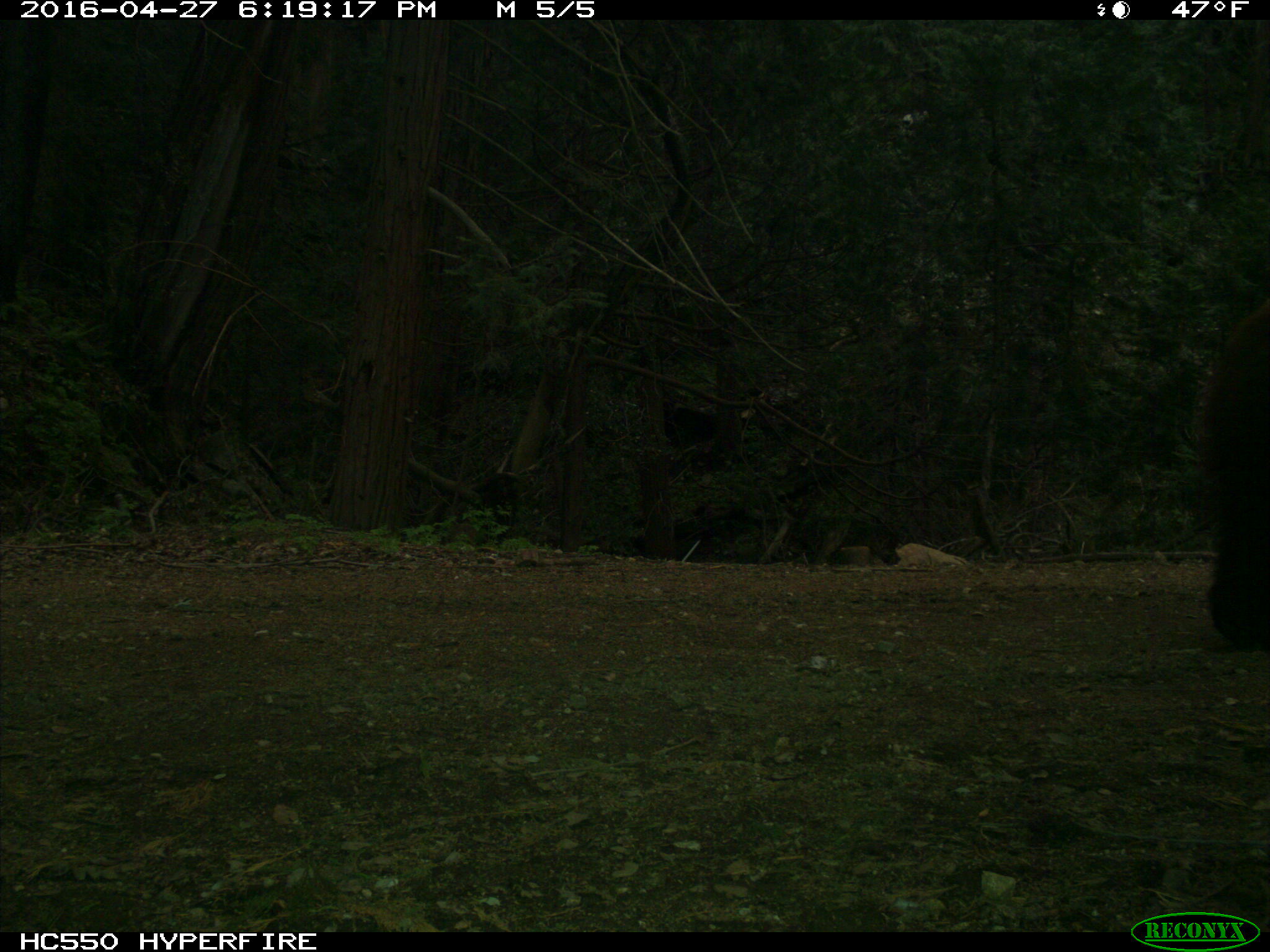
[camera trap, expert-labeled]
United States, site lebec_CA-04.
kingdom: Animalia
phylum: Chordata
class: Mammalia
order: Carnivora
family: Ursidae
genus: Ursus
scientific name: Ursus americanus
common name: american black bear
Ursus americanus (american black bear).